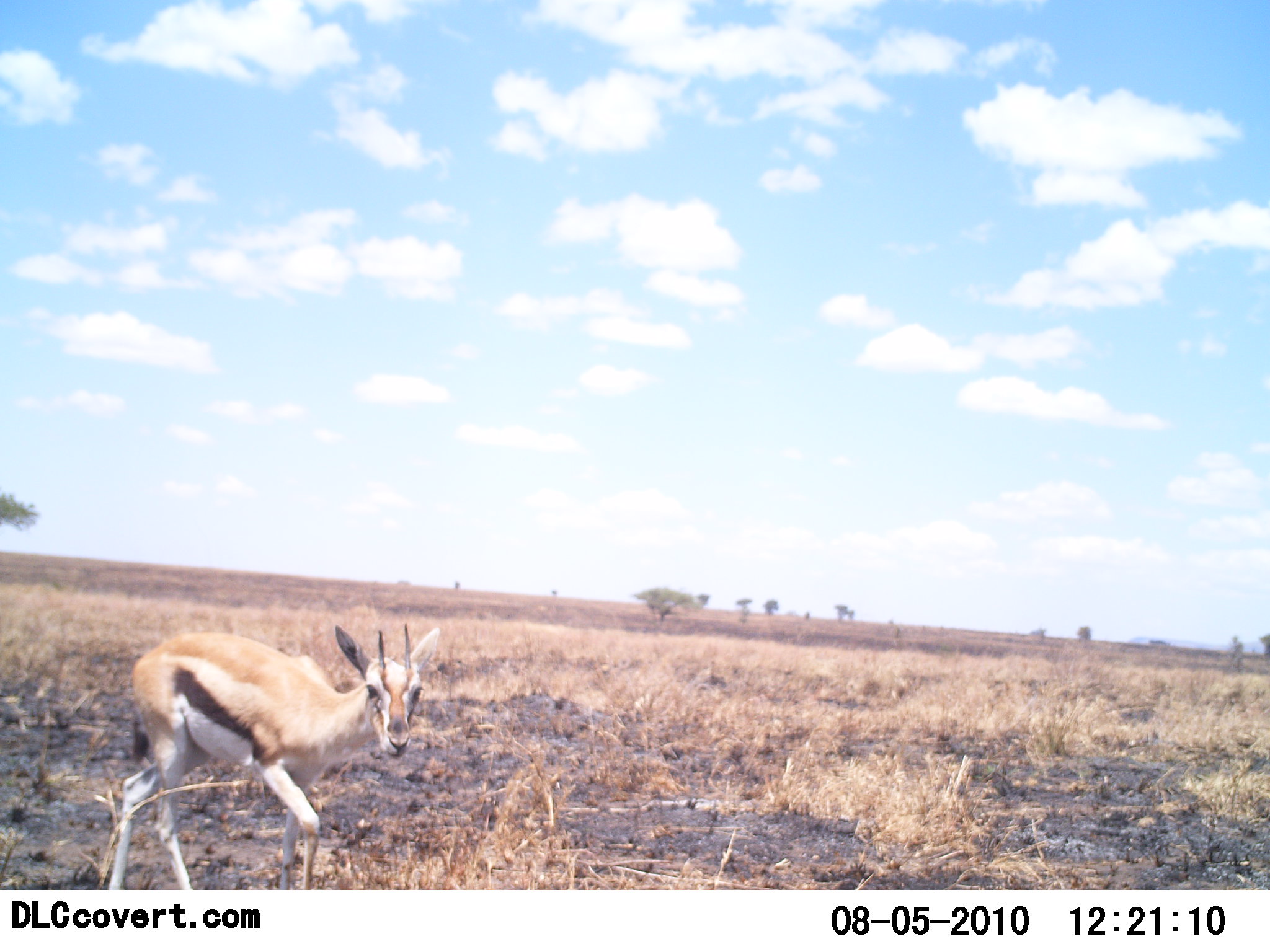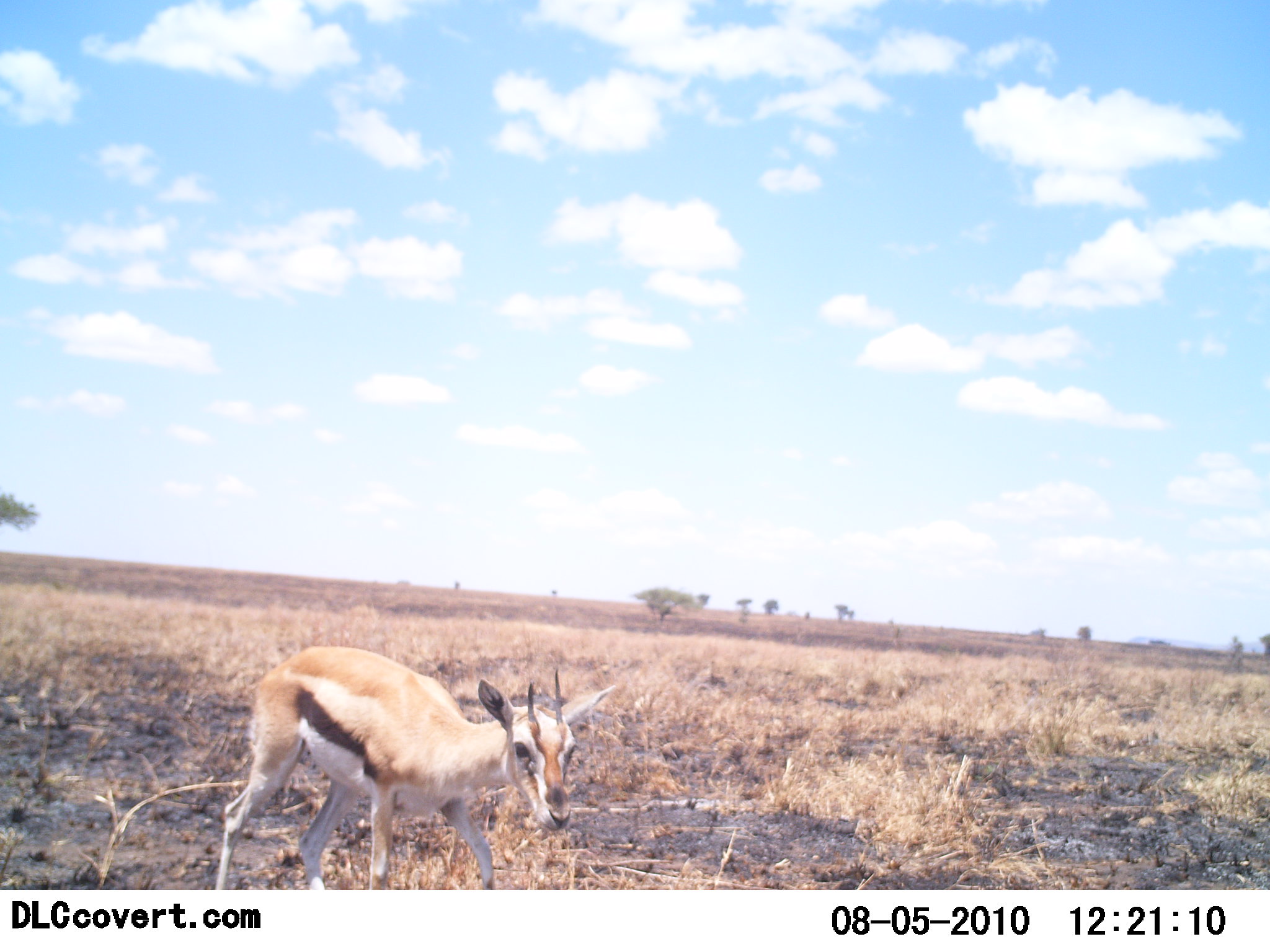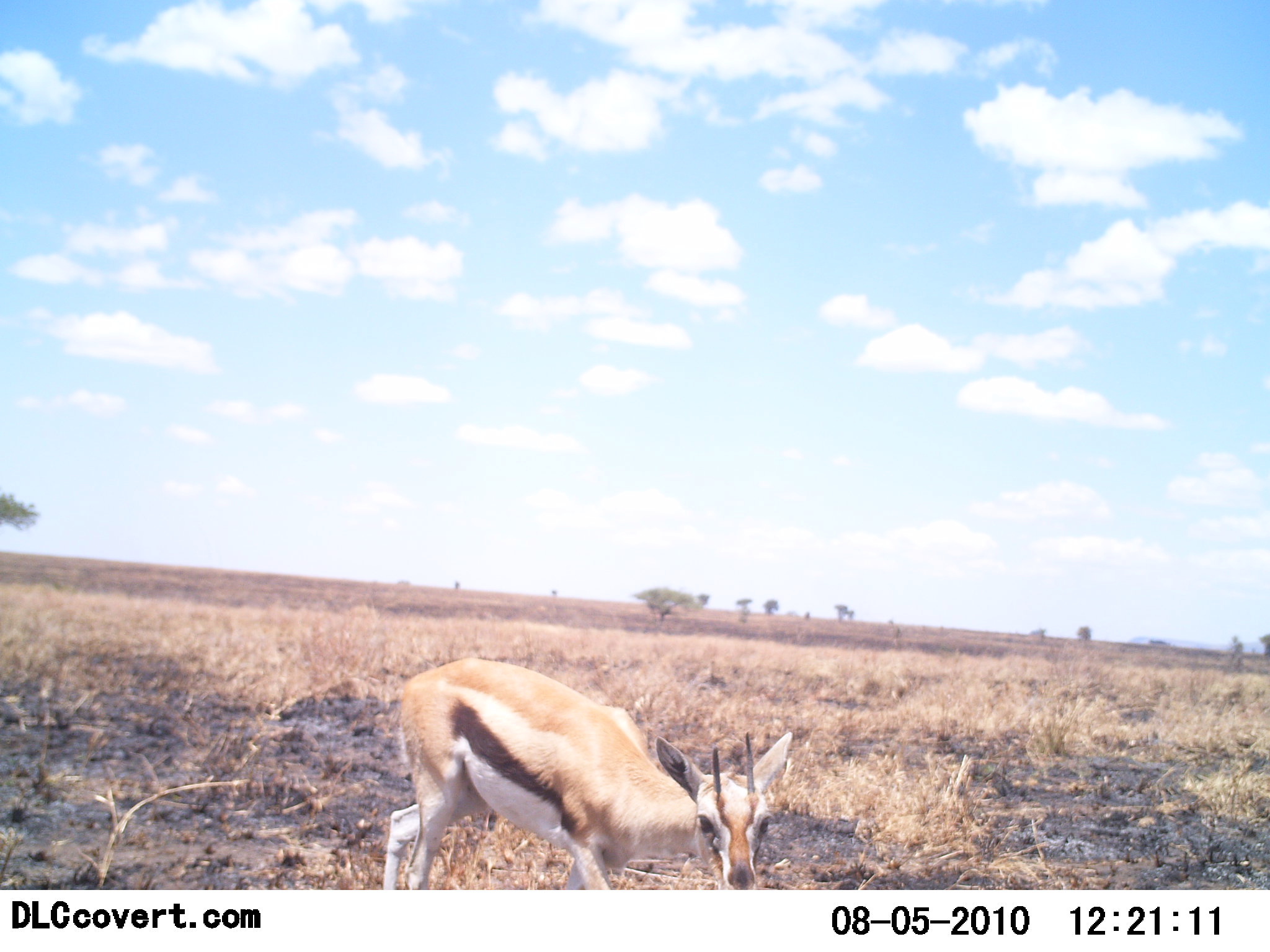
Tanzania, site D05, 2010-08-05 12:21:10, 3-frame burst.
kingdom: Animalia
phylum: Chordata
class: Mammalia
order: Artiodactyla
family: Bovidae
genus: Eudorcas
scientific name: Eudorcas thomsonii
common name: thomson's gazelle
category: gazellethomsons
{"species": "gazellethomsons (thomson's gazelle) (Eudorcas thomsonii)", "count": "1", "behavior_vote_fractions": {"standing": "0%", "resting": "0%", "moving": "100%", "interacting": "0%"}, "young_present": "20%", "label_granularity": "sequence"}